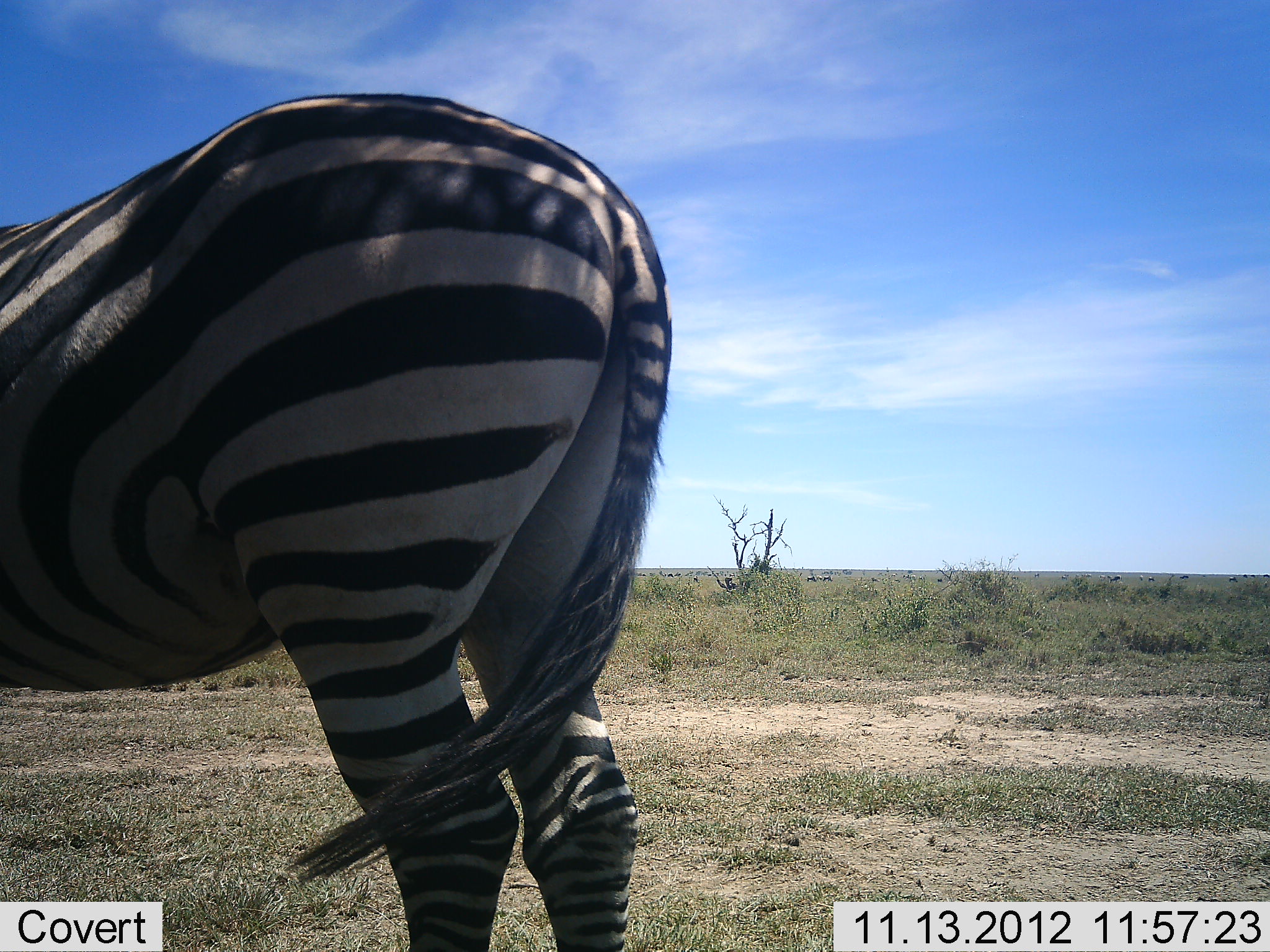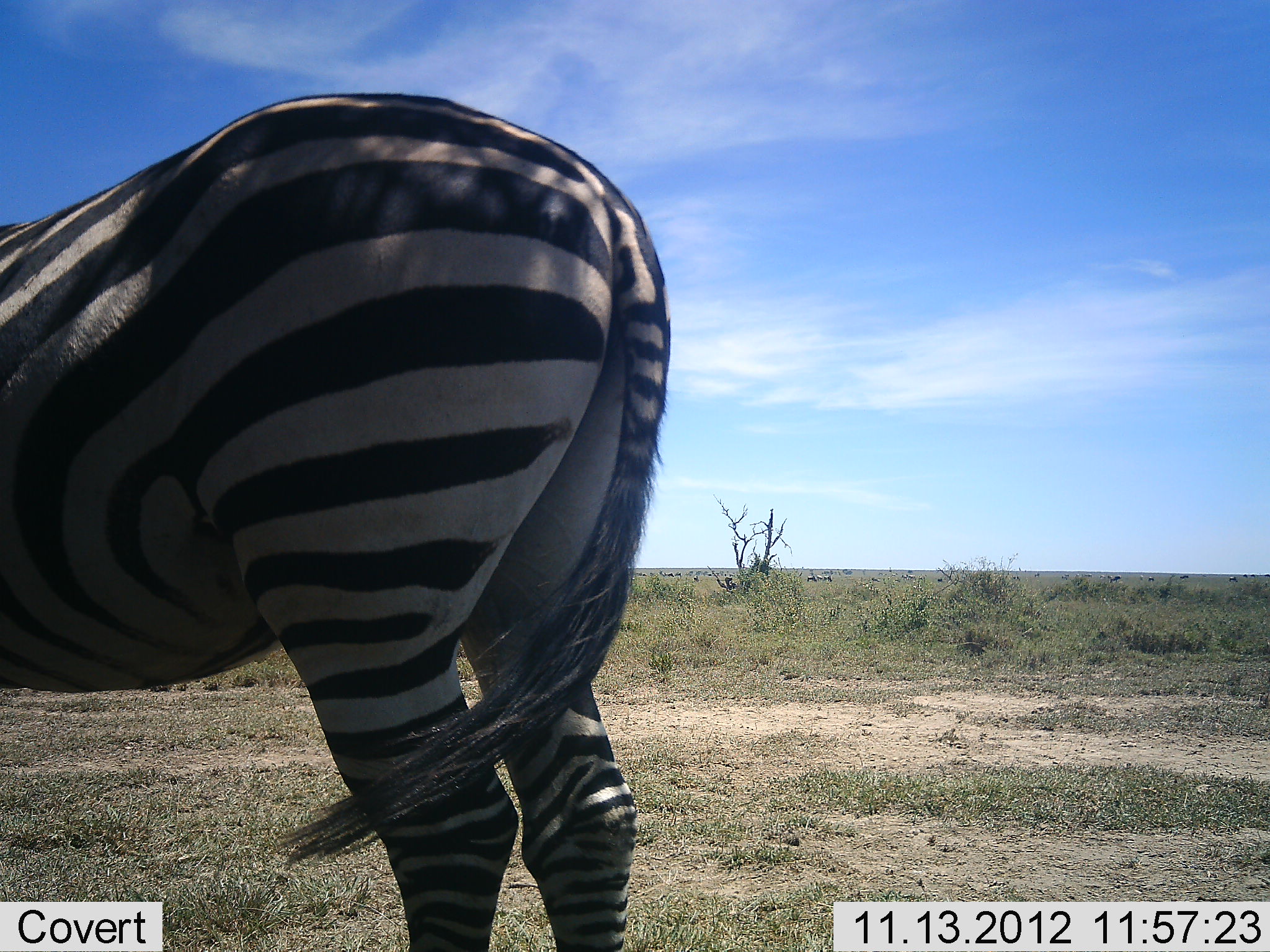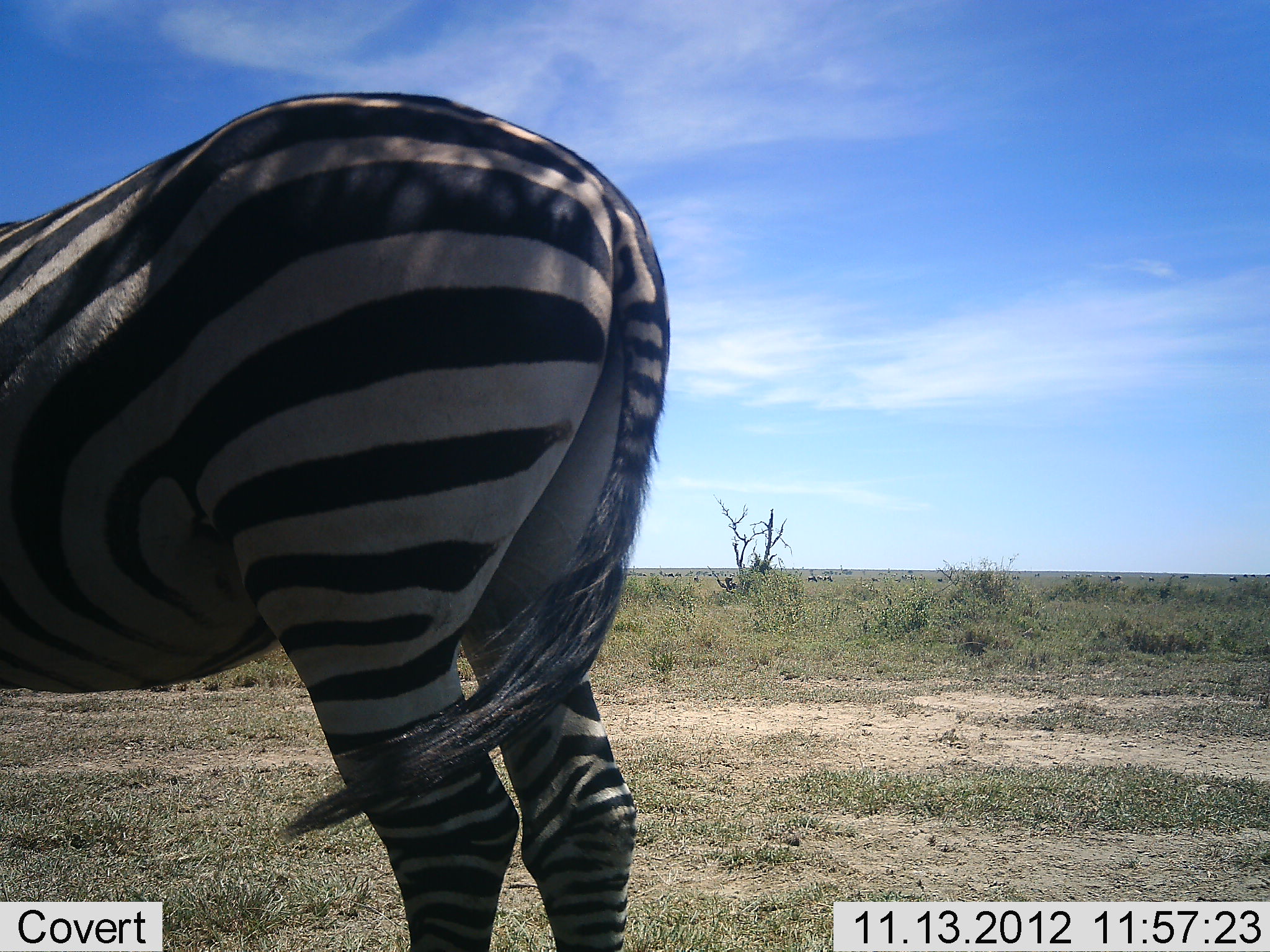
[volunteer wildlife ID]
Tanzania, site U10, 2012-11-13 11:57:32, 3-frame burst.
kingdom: Animalia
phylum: Chordata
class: Mammalia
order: Perissodactyla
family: Equidae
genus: Equus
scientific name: Equus quagga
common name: plains zebra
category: zebra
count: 1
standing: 100%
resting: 0%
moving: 0%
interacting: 0%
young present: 0%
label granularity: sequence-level